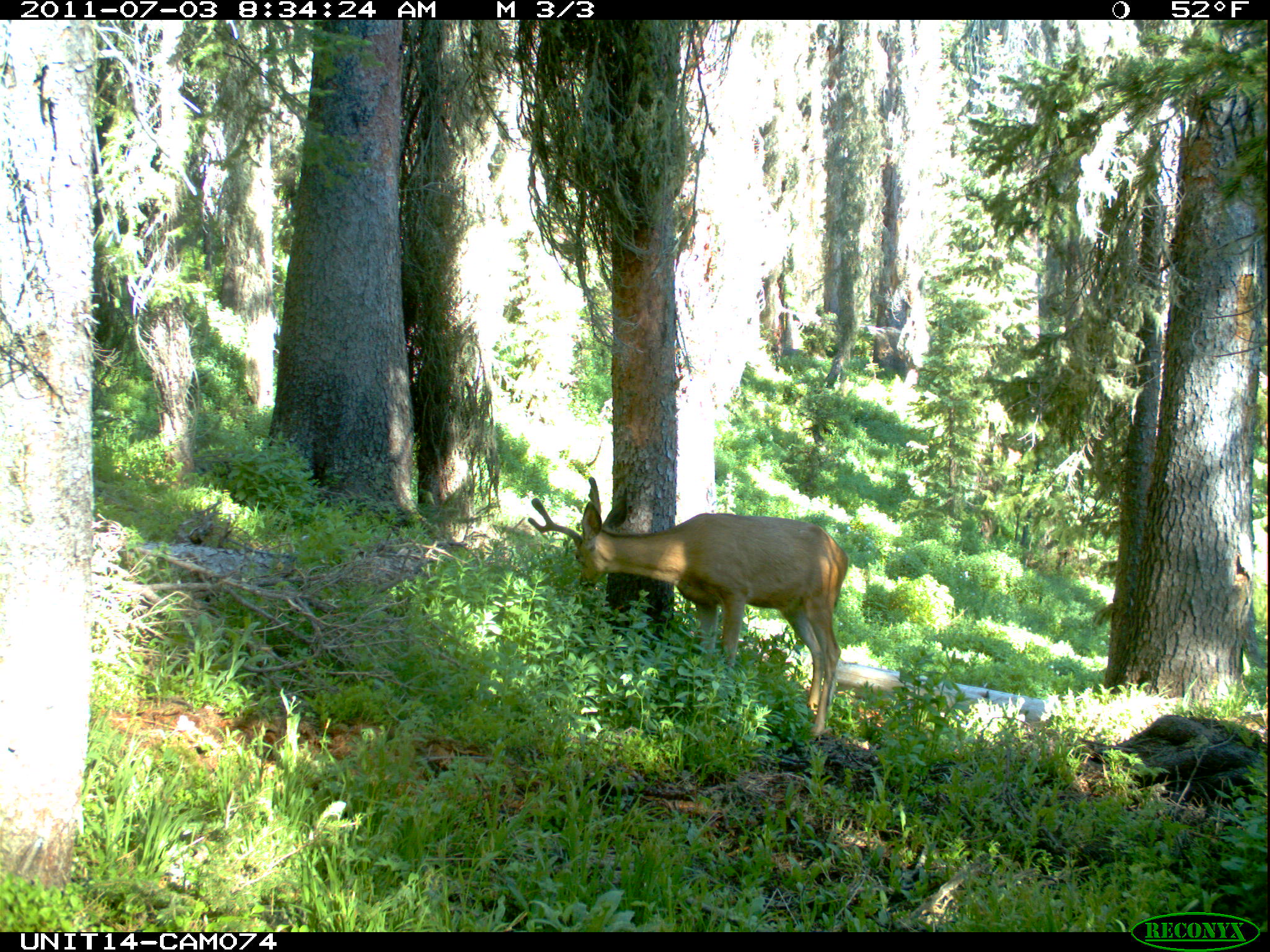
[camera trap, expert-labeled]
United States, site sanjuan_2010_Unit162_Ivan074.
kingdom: Animalia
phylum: Chordata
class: Mammalia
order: Artiodactyla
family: Cervidae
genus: Odocoileus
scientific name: Odocoileus hemionus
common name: mule deer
Odocoileus hemionus (mule deer).